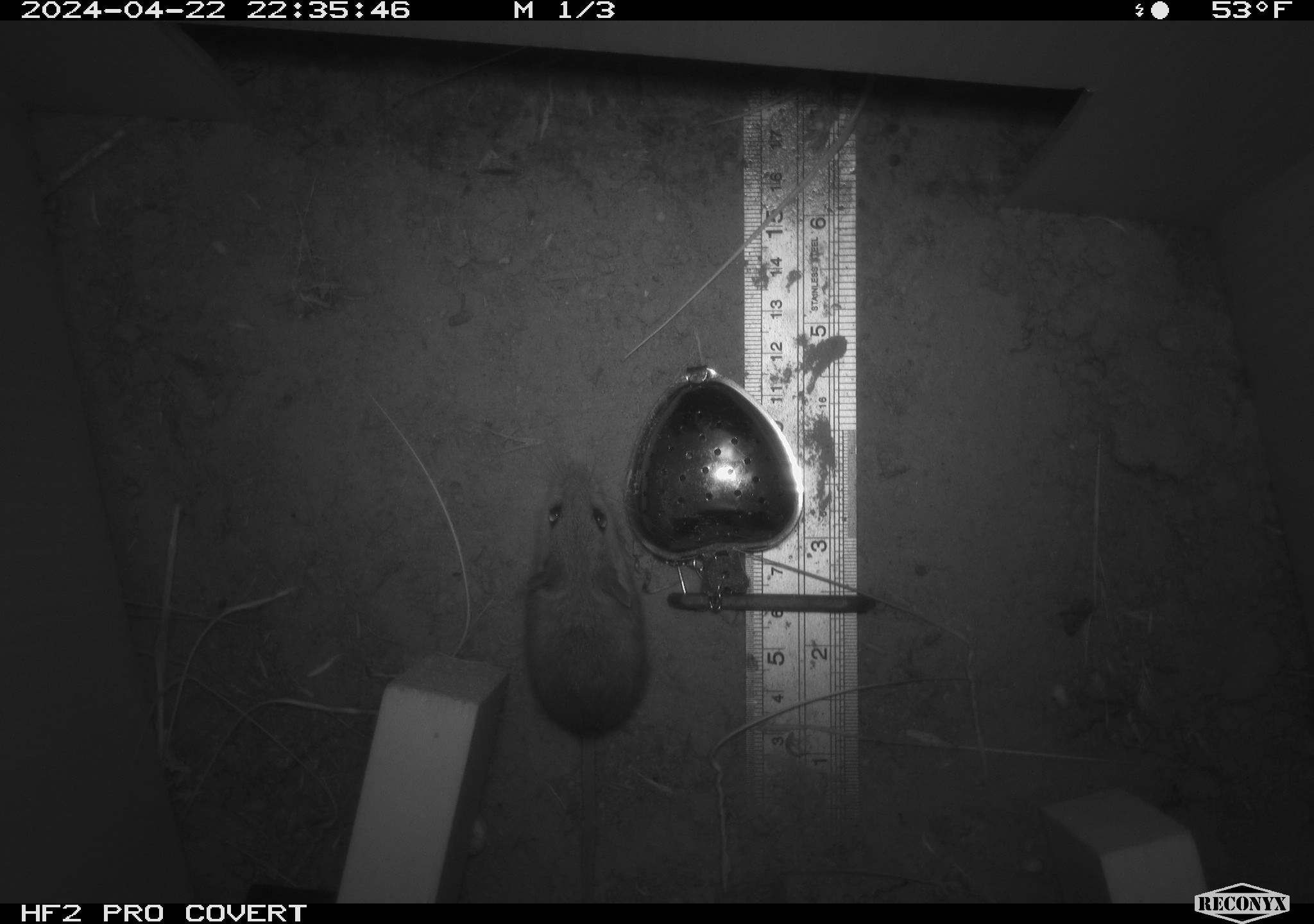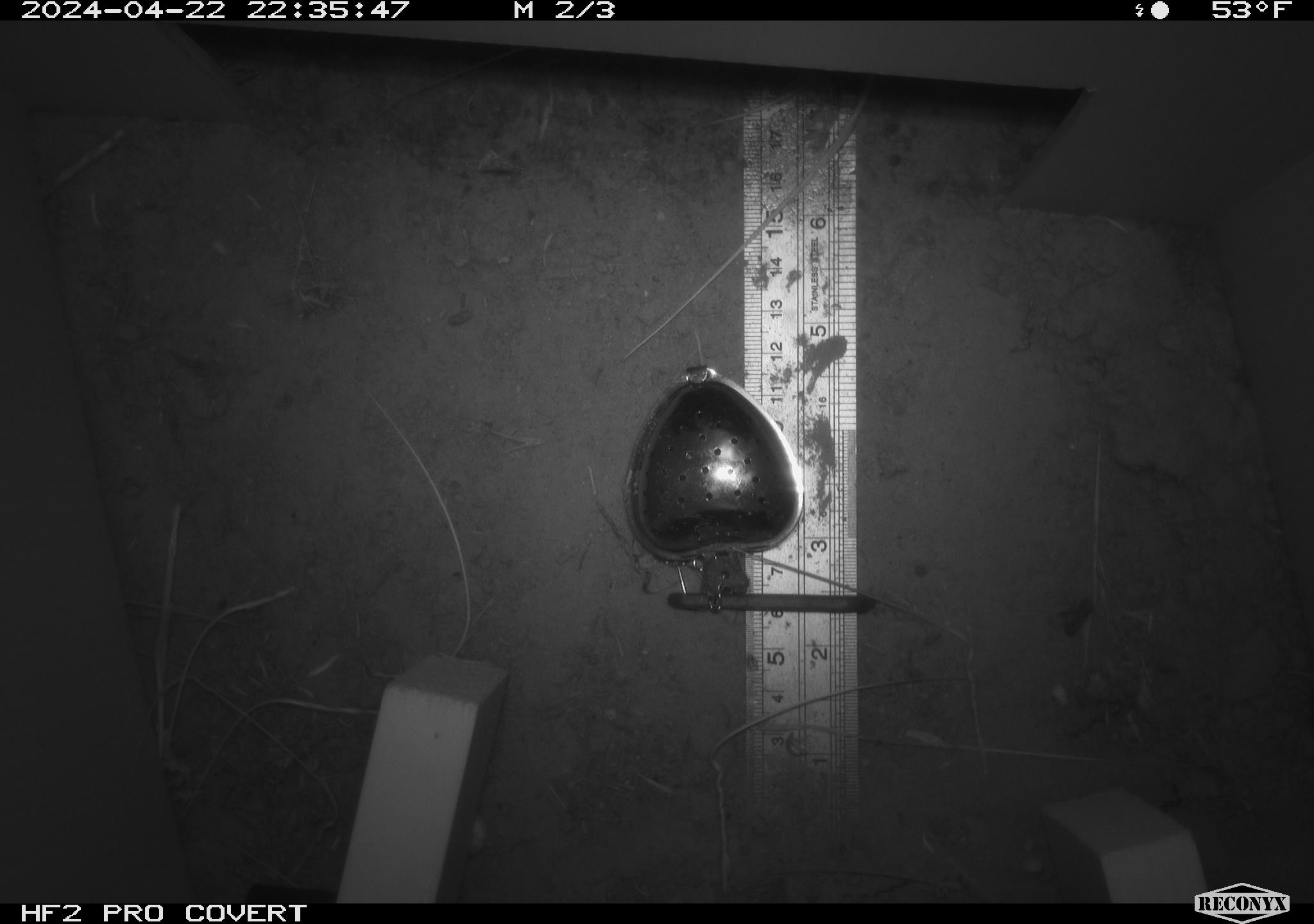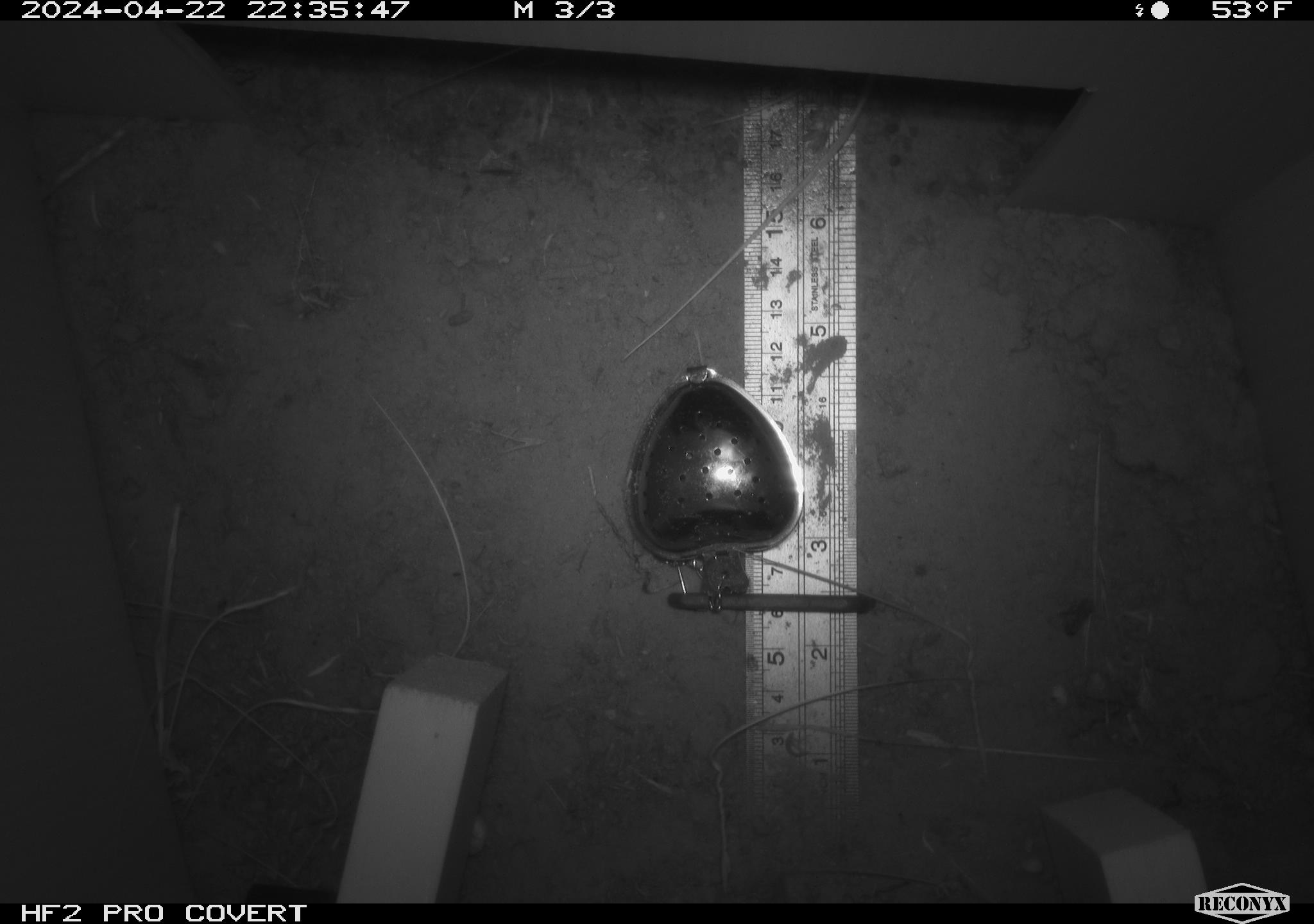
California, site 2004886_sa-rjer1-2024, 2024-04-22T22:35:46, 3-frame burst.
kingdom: Animalia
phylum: Chordata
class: Mammalia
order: Rodentia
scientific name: Rodentia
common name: mouse species